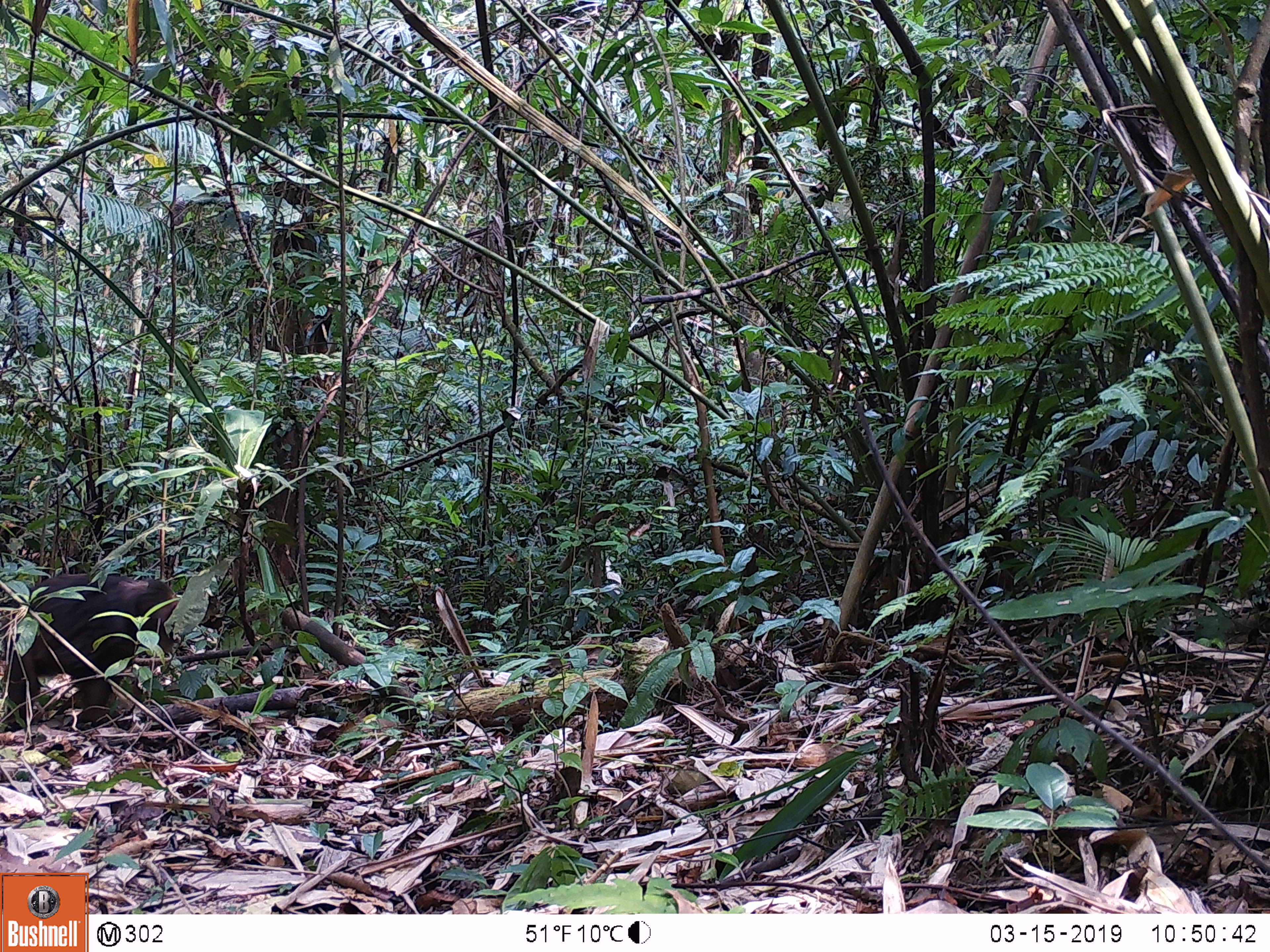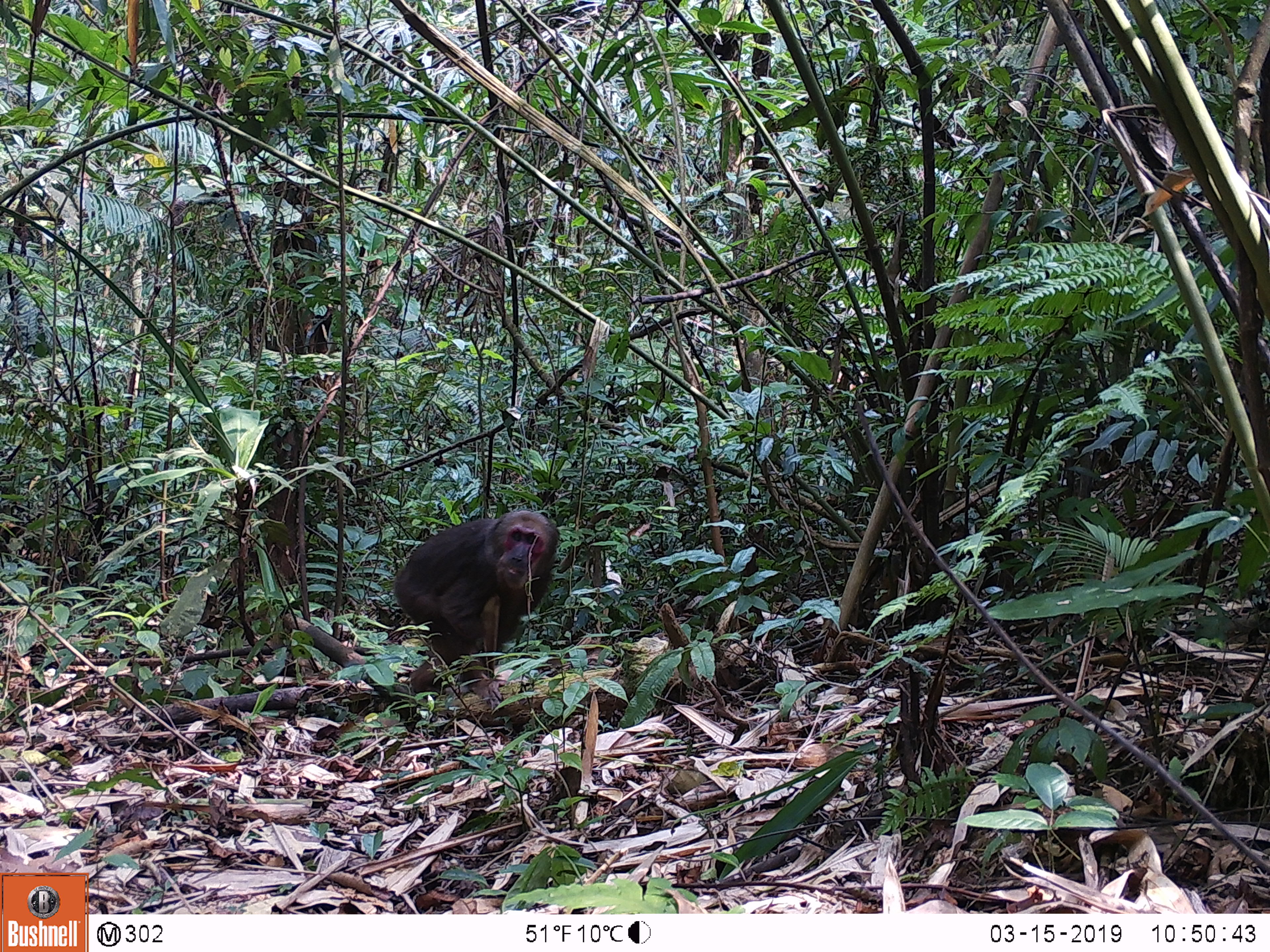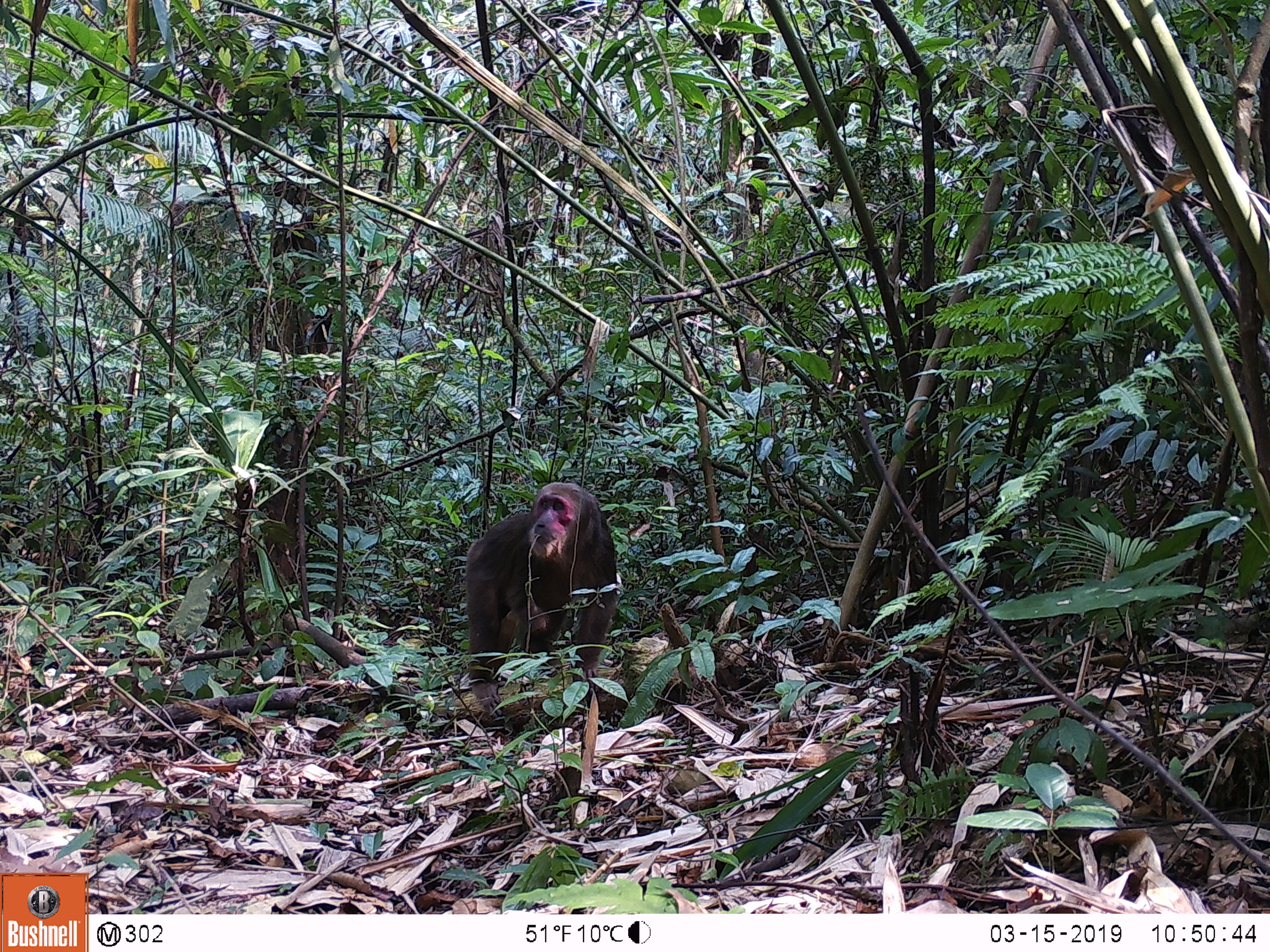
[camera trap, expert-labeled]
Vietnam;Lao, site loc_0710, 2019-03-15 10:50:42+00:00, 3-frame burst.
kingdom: Animalia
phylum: Chordata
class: Mammalia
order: Primates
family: Cercopithecidae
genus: Macaca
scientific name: Macaca arctoides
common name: stump-tailed macaque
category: stump tailed macaque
Stump tailed macaque (stump-tailed macaque) (Macaca arctoides). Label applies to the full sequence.